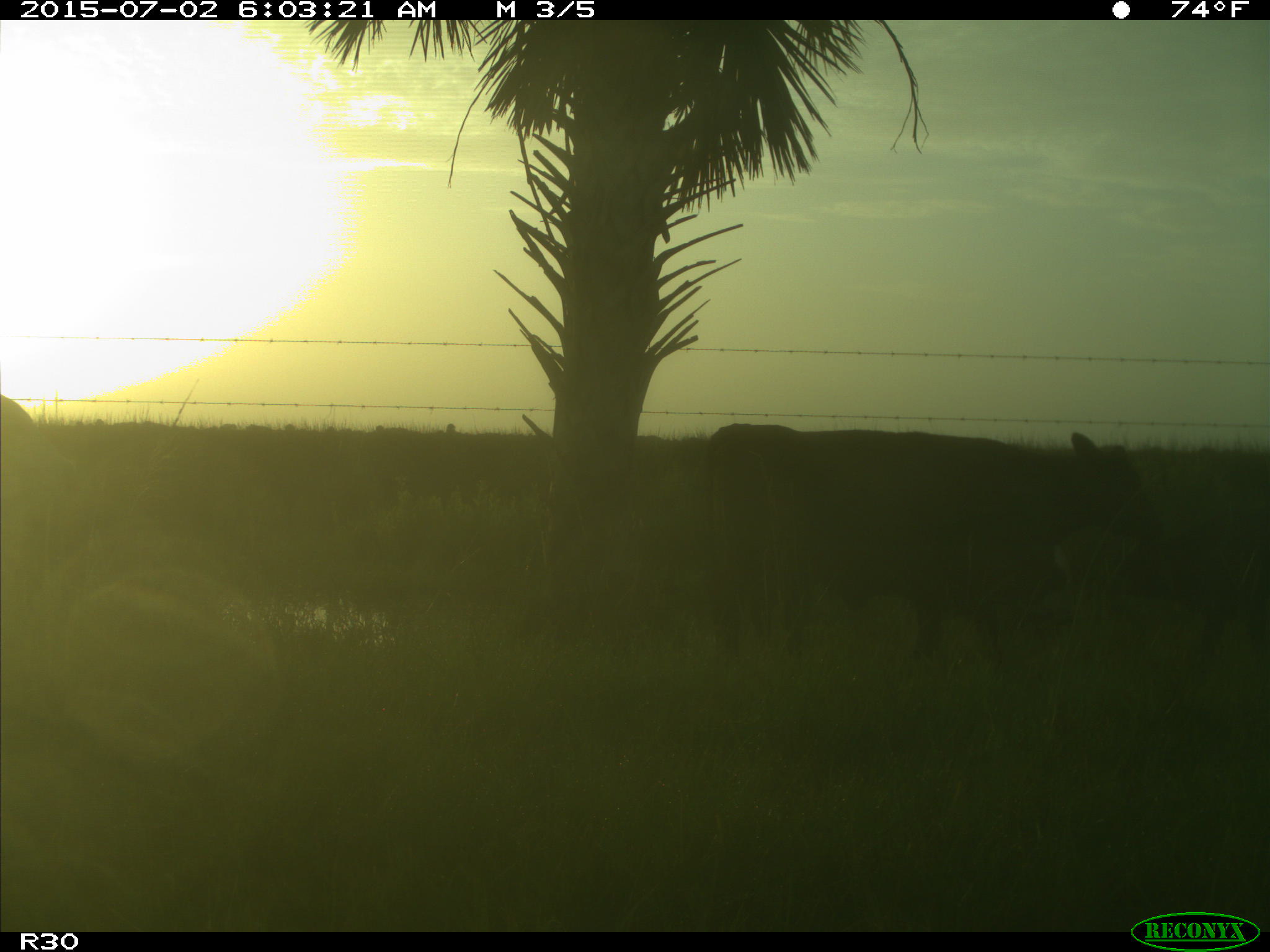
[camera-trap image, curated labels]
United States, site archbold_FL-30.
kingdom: Animalia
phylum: Chordata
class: Mammalia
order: Artiodactyla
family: Bovidae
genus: Bos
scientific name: Bos taurus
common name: domestic cow